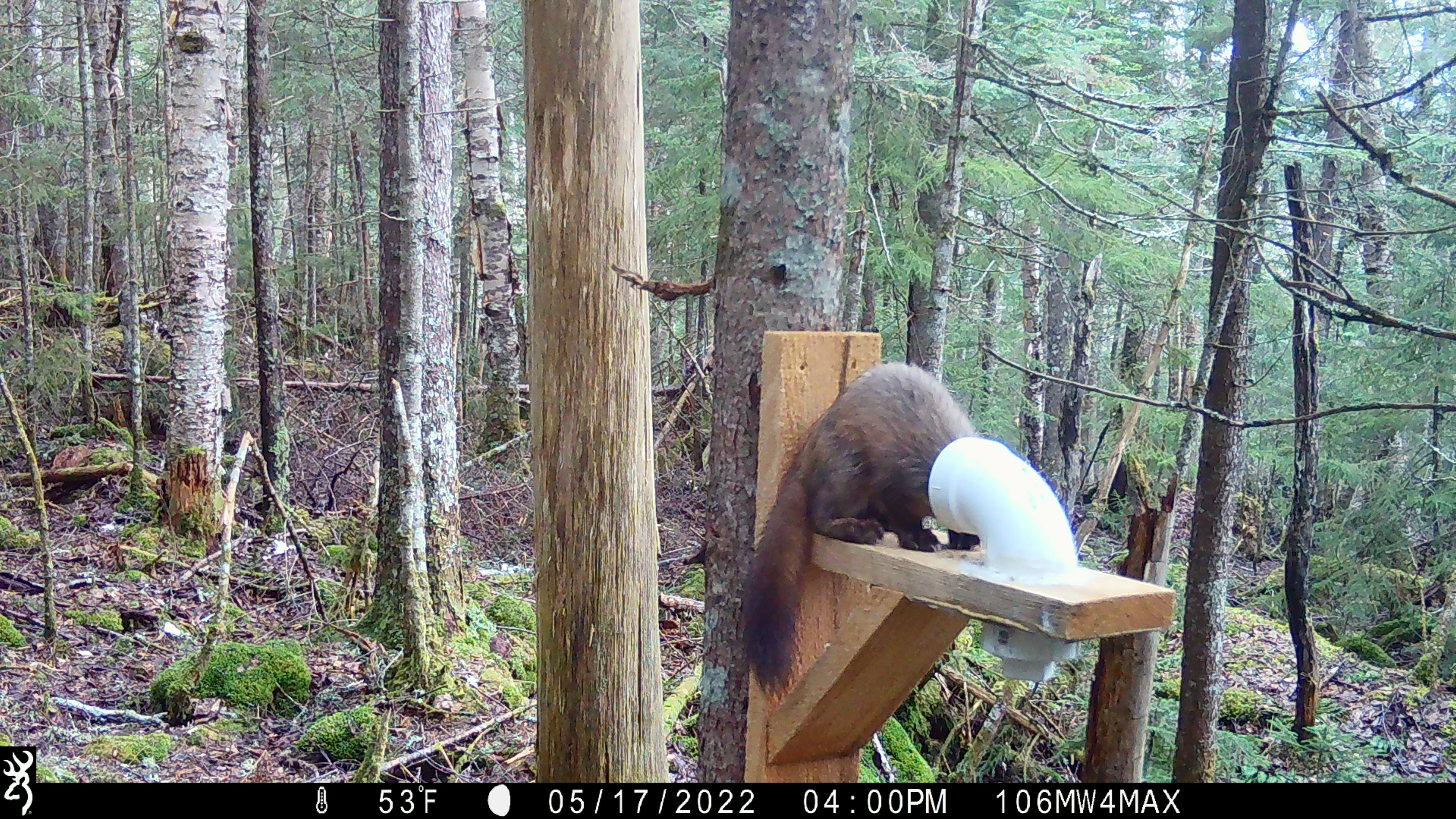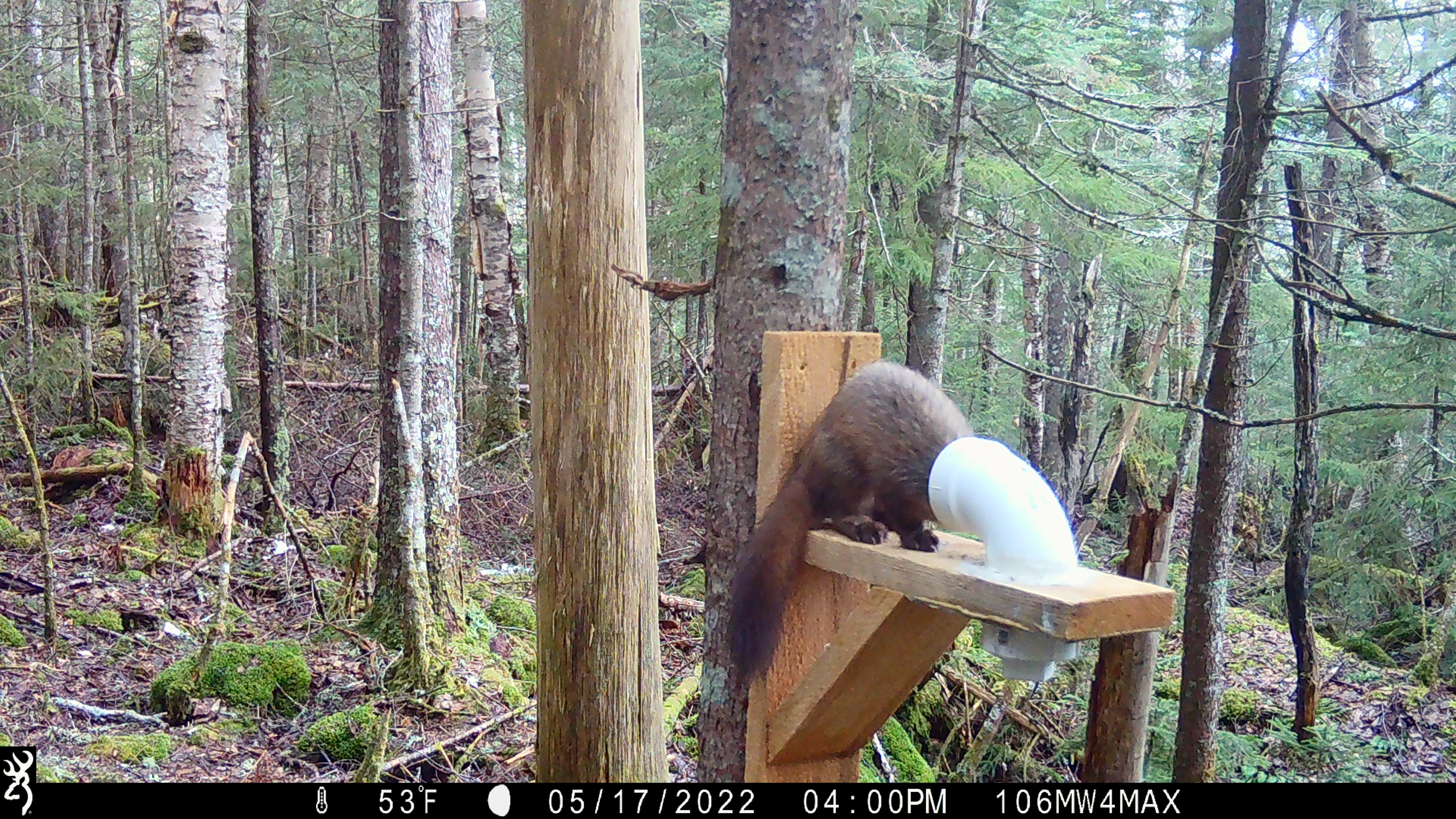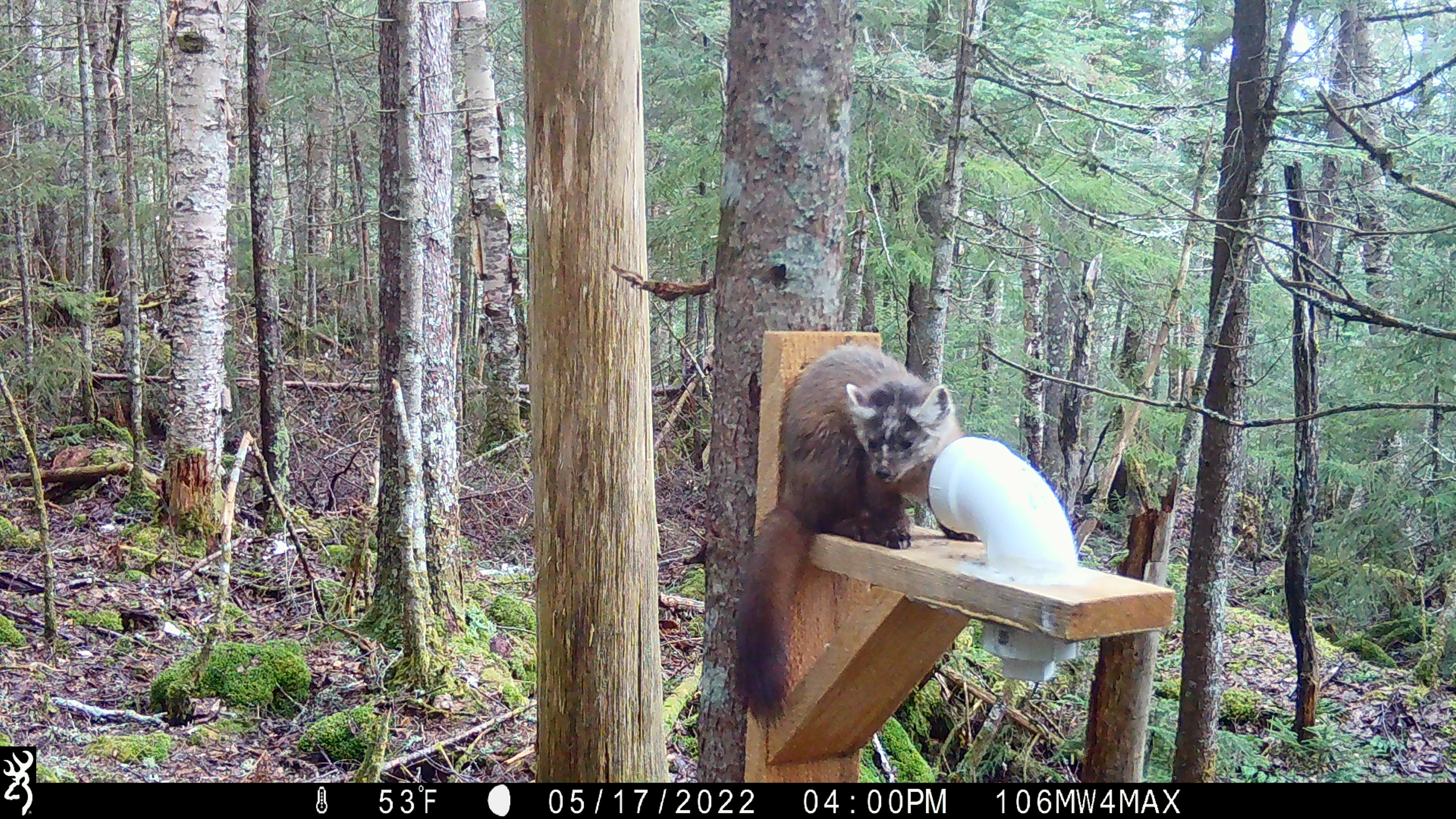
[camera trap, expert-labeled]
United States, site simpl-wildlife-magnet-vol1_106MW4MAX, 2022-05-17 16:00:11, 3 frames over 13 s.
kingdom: Animalia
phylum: Chordata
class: Mammalia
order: Carnivora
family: Mustelidae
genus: Martes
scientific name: Martes americana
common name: american marten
American marten (Martes americana).